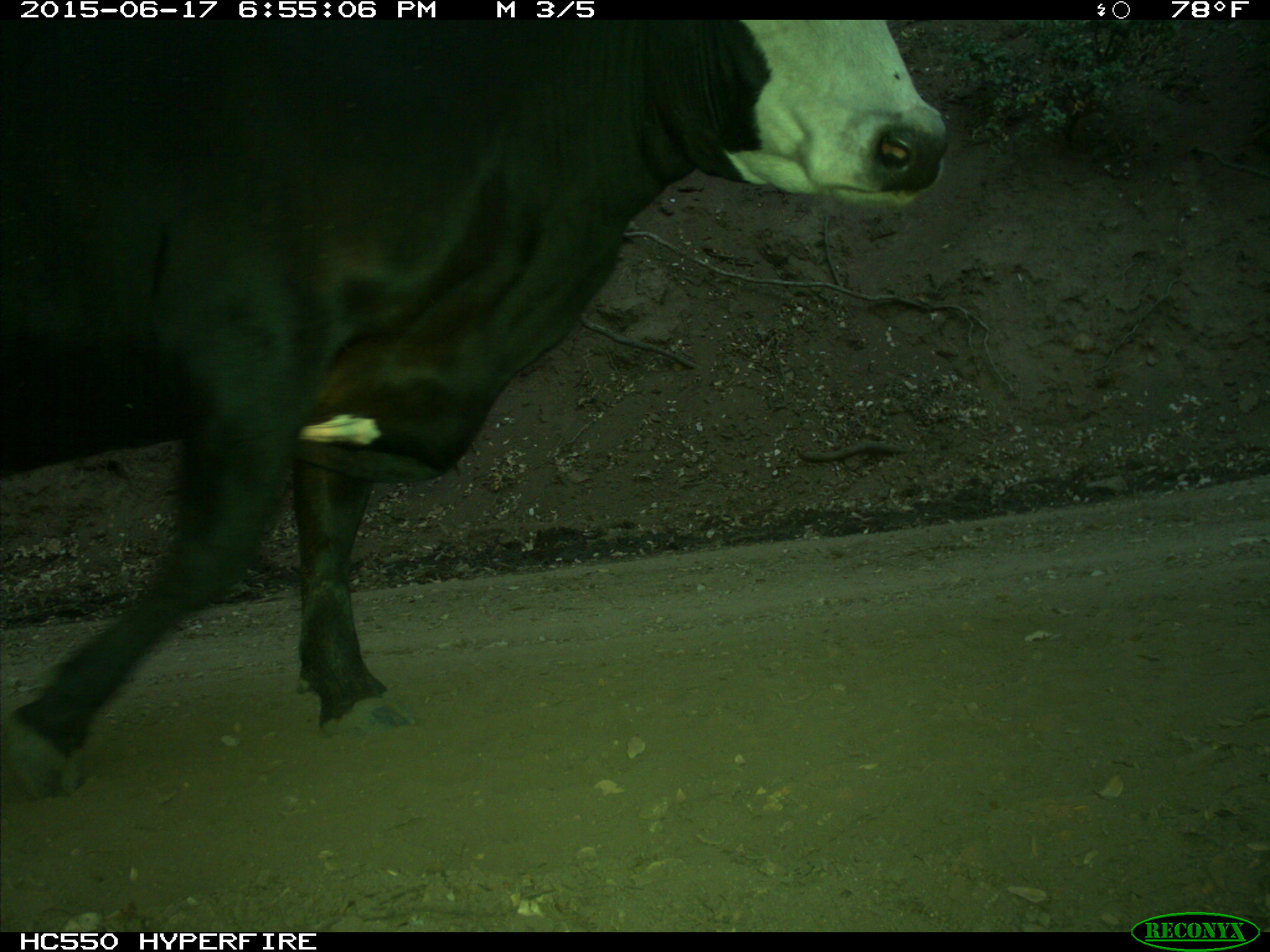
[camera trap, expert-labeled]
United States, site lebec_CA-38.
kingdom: Animalia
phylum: Chordata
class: Mammalia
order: Artiodactyla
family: Bovidae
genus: Bos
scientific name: Bos taurus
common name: domestic cow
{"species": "Bos taurus (domestic cow)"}